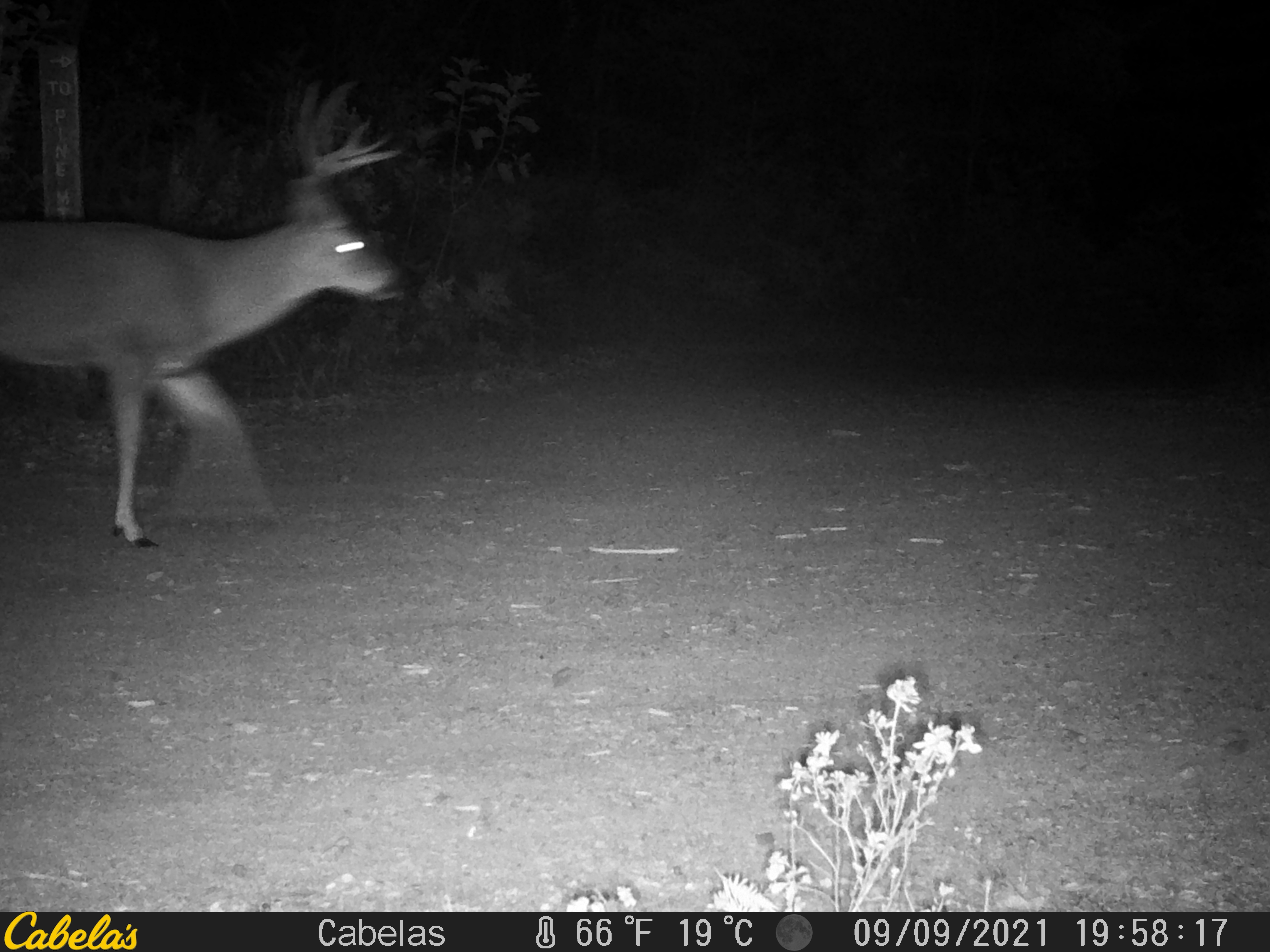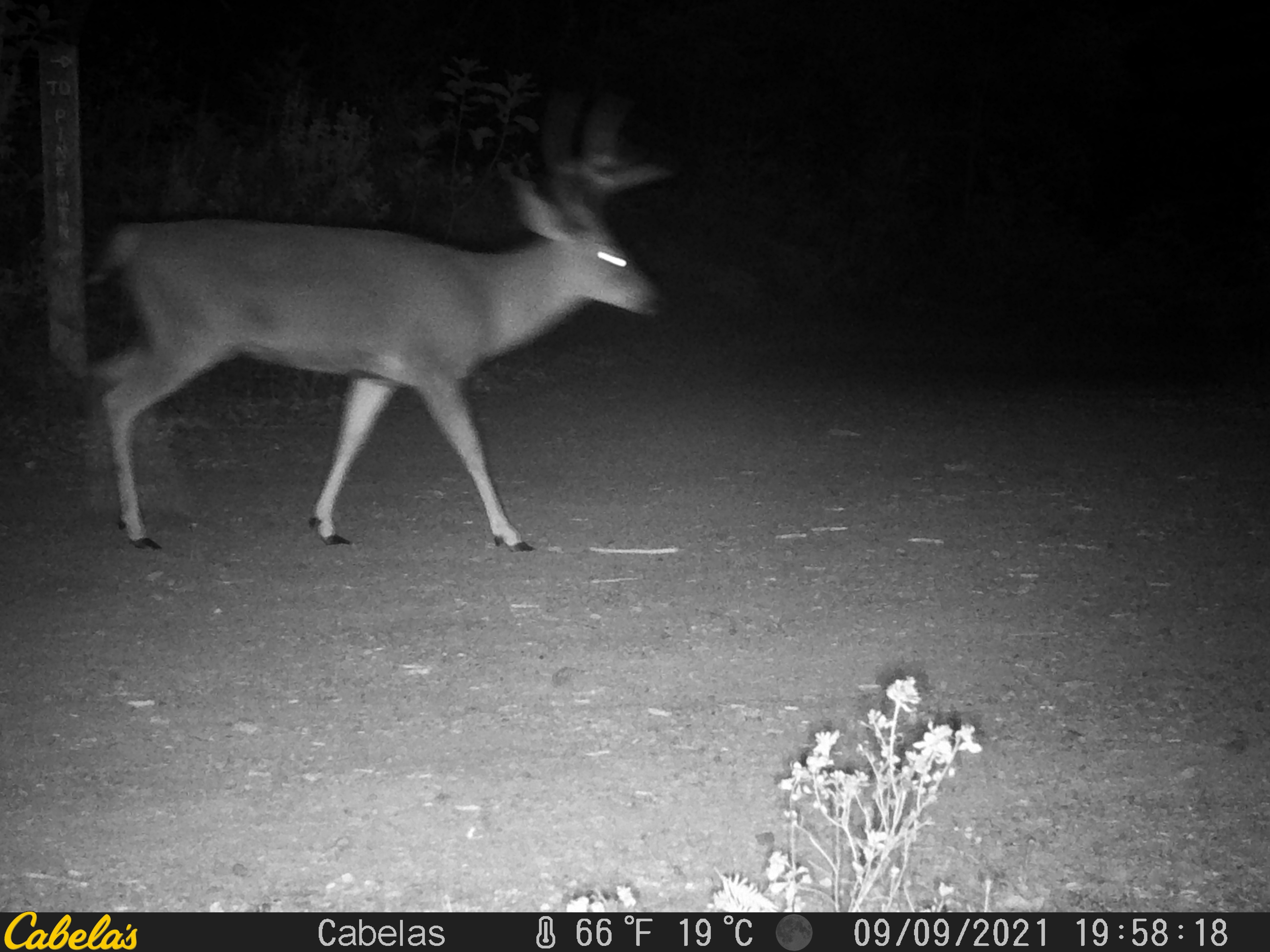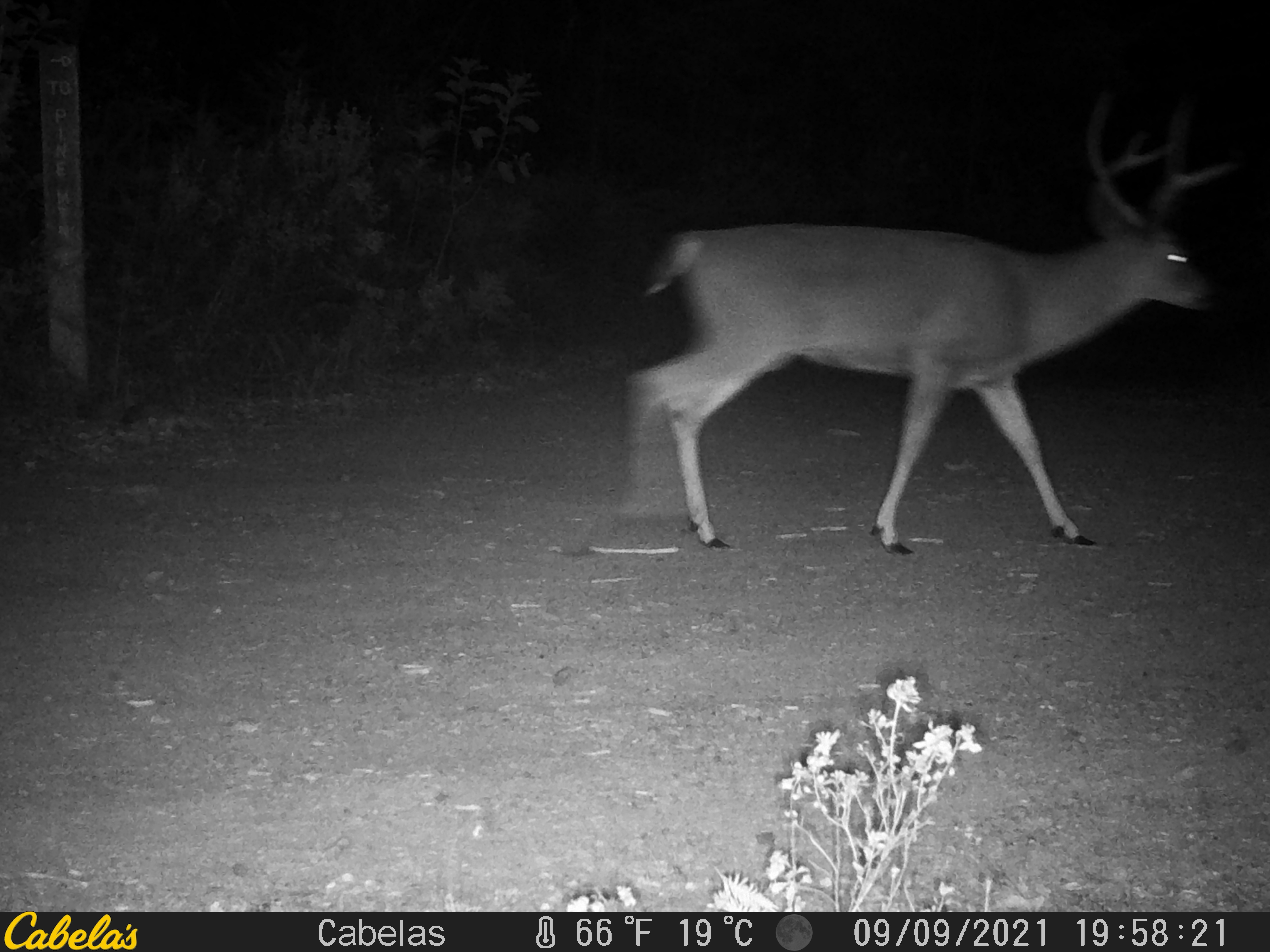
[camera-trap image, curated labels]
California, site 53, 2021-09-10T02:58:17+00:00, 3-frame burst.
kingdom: Animalia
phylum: Chordata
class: Mammalia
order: Artiodactyla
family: Cervidae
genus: Odocoileus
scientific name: Odocoileus hemionus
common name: mule deer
Mule deer (Odocoileus hemionus).